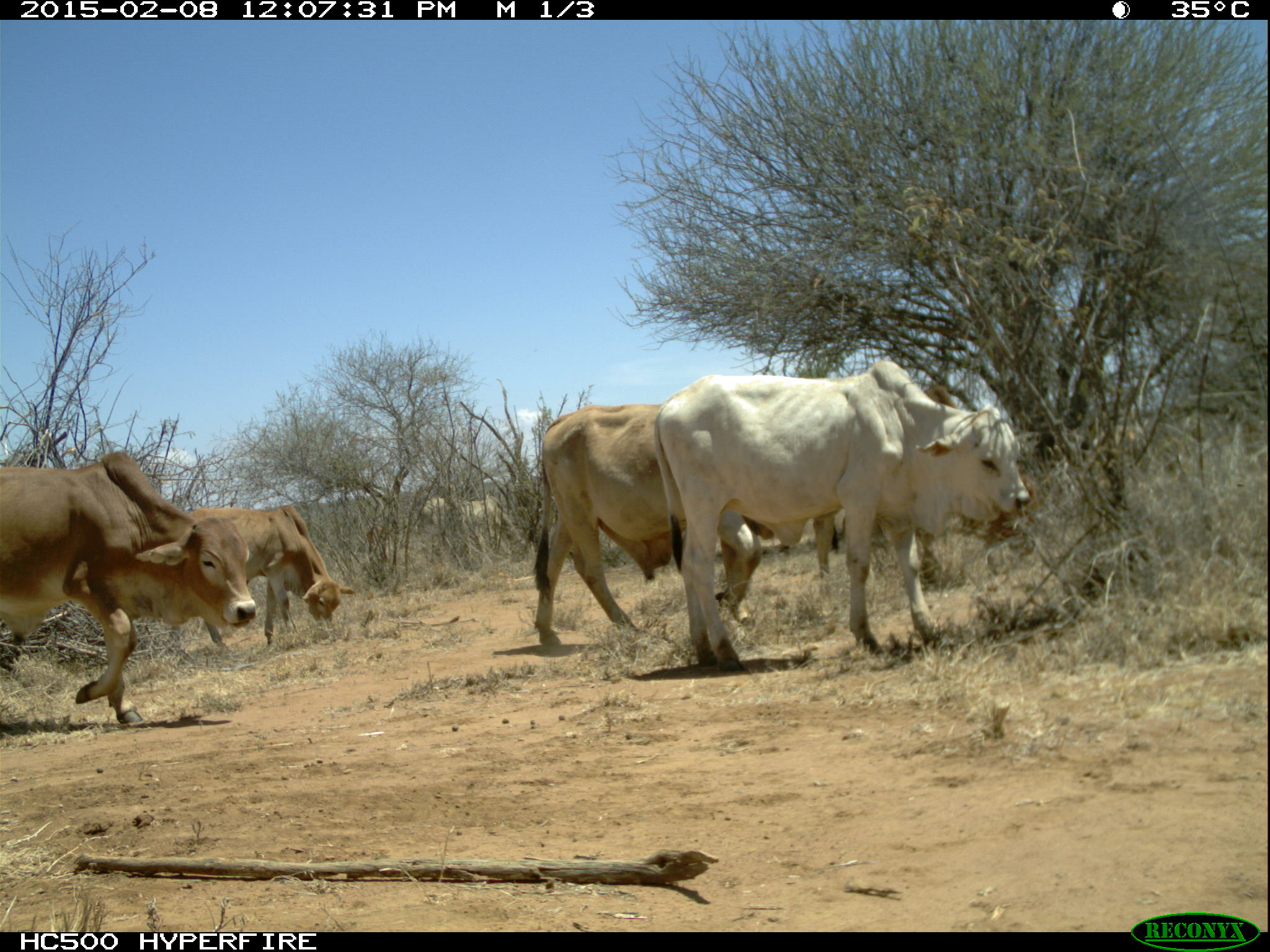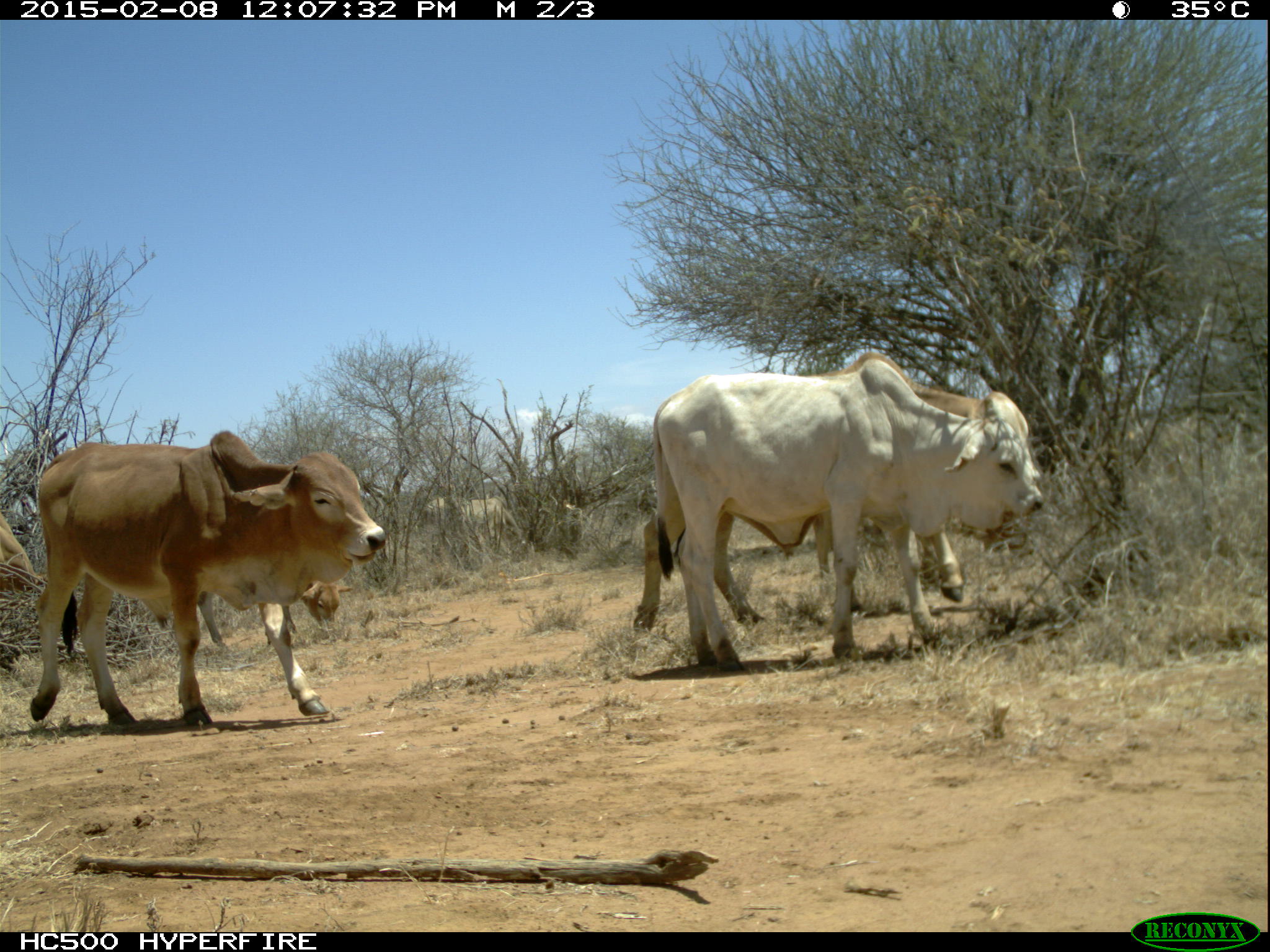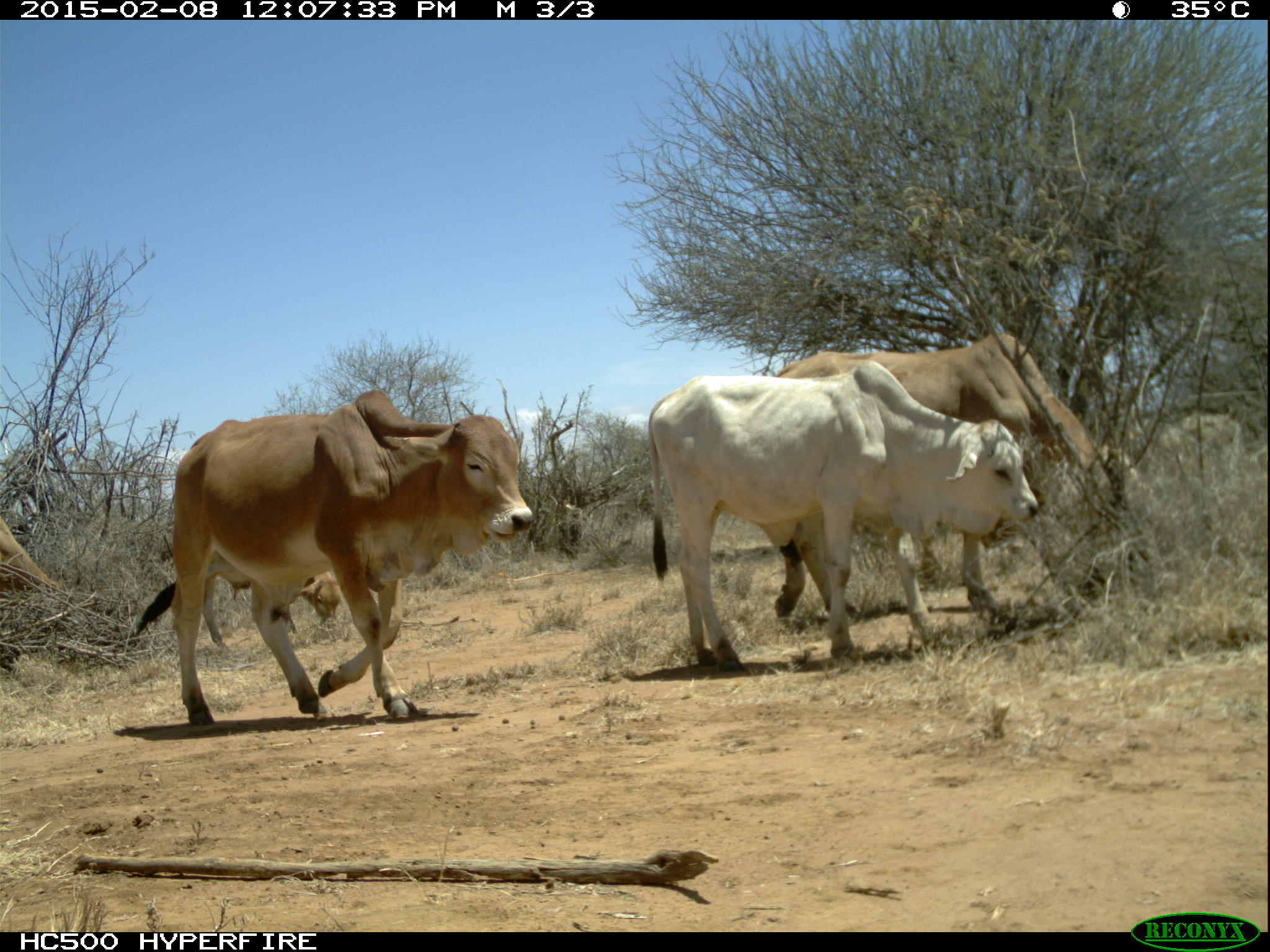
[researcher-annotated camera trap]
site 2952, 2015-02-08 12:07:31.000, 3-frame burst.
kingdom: Animalia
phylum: Chordata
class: Mammalia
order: Artiodactyla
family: Bovidae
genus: Bos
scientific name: Bos taurus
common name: domestic cattle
Bos taurus (domestic cattle), count 12.